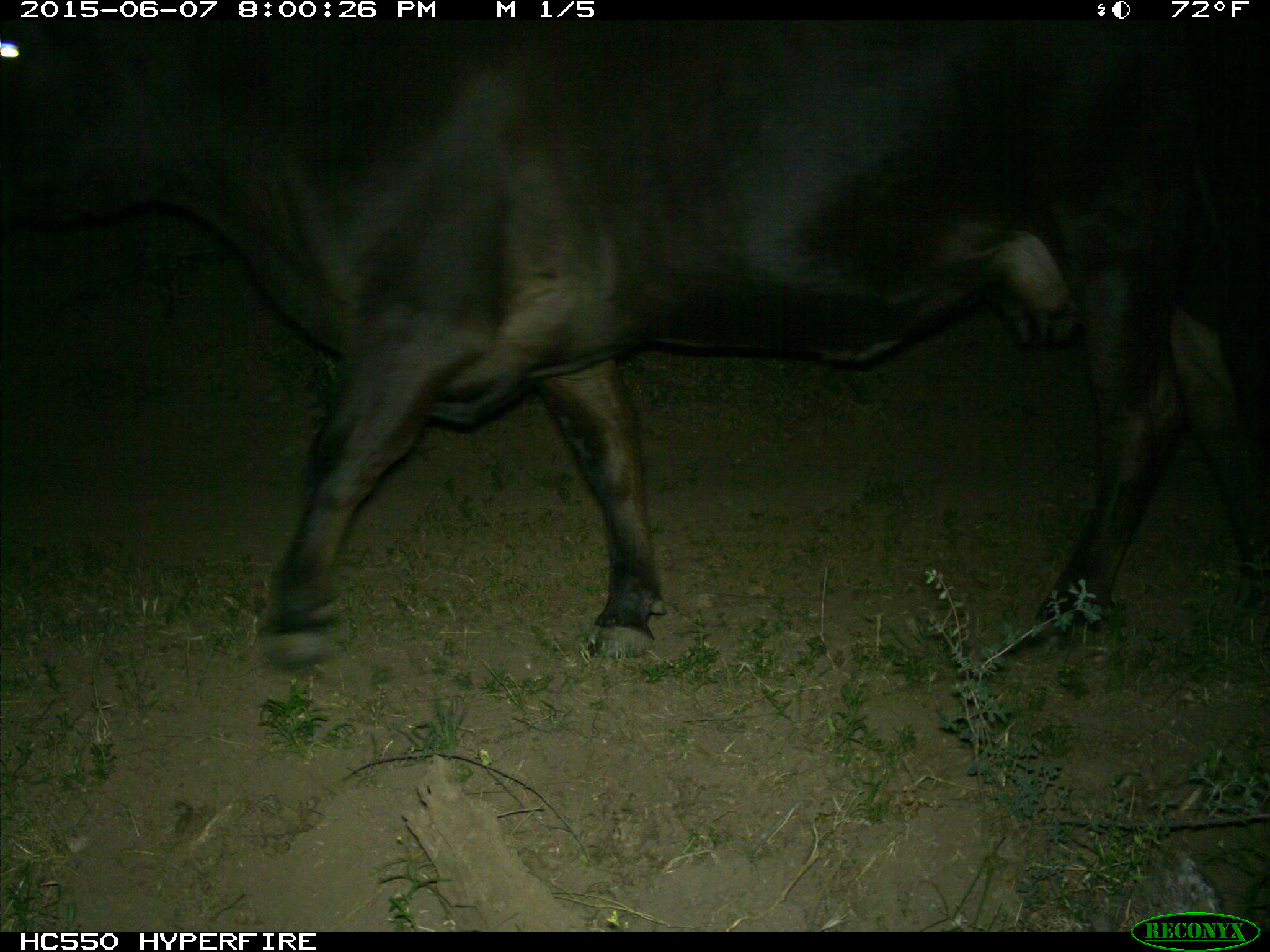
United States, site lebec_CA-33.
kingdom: Animalia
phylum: Chordata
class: Mammalia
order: Artiodactyla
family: Bovidae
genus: Bos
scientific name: Bos taurus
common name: domestic cow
Bos taurus (domestic cow).